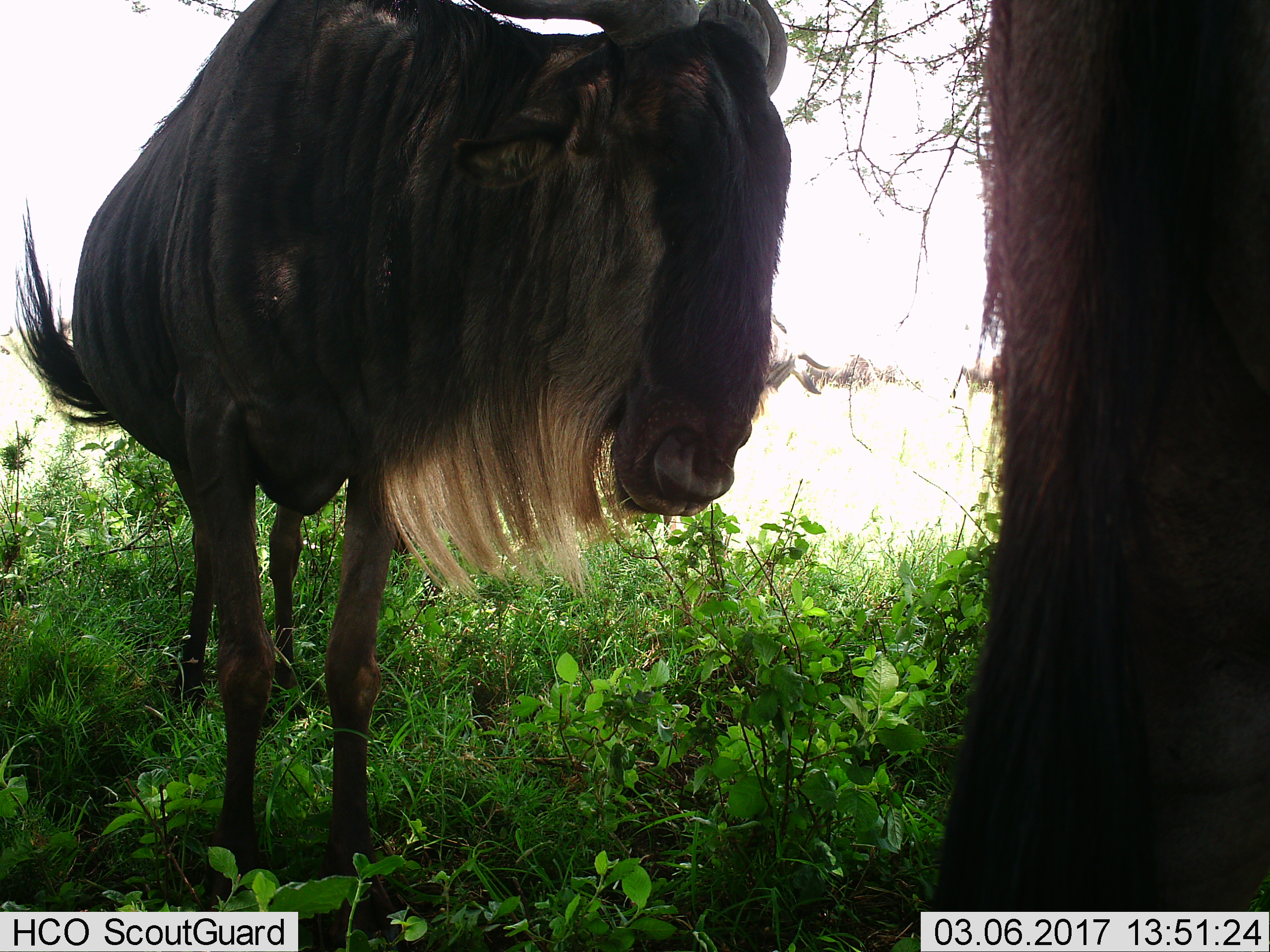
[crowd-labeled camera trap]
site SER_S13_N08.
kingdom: Animalia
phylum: Chordata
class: Mammalia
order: Artiodactyla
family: Bovidae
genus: Connochaetes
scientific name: Connochaetes taurinus taurinus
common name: blue wildebeest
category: wildebeestblue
Wildebeestblue (blue wildebeest) (Connochaetes taurinus taurinus), count 2. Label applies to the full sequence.